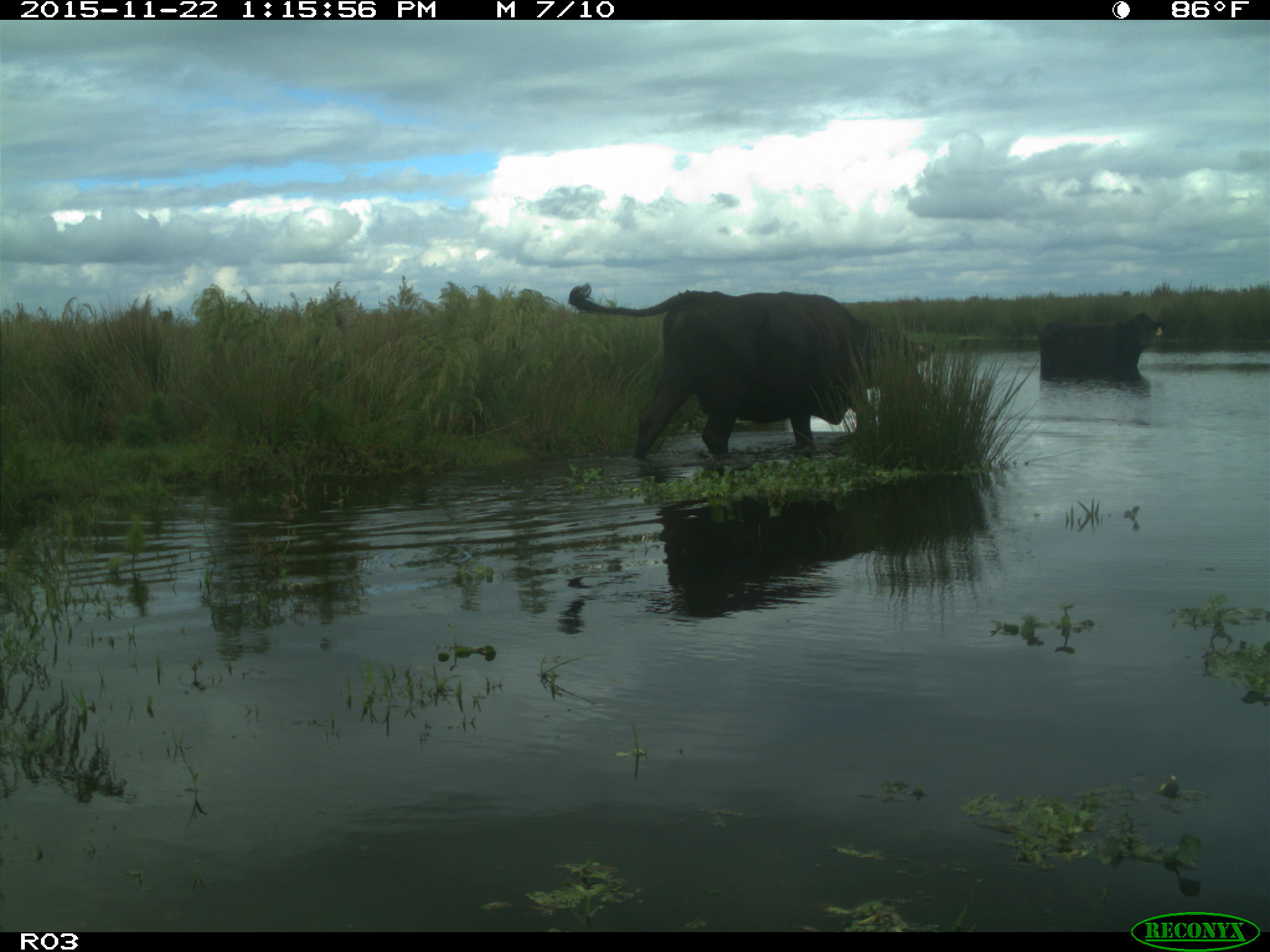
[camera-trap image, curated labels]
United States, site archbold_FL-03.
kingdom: Animalia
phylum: Chordata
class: Mammalia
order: Artiodactyla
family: Bovidae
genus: Bos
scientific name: Bos taurus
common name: domestic cow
Bos taurus (domestic cow).